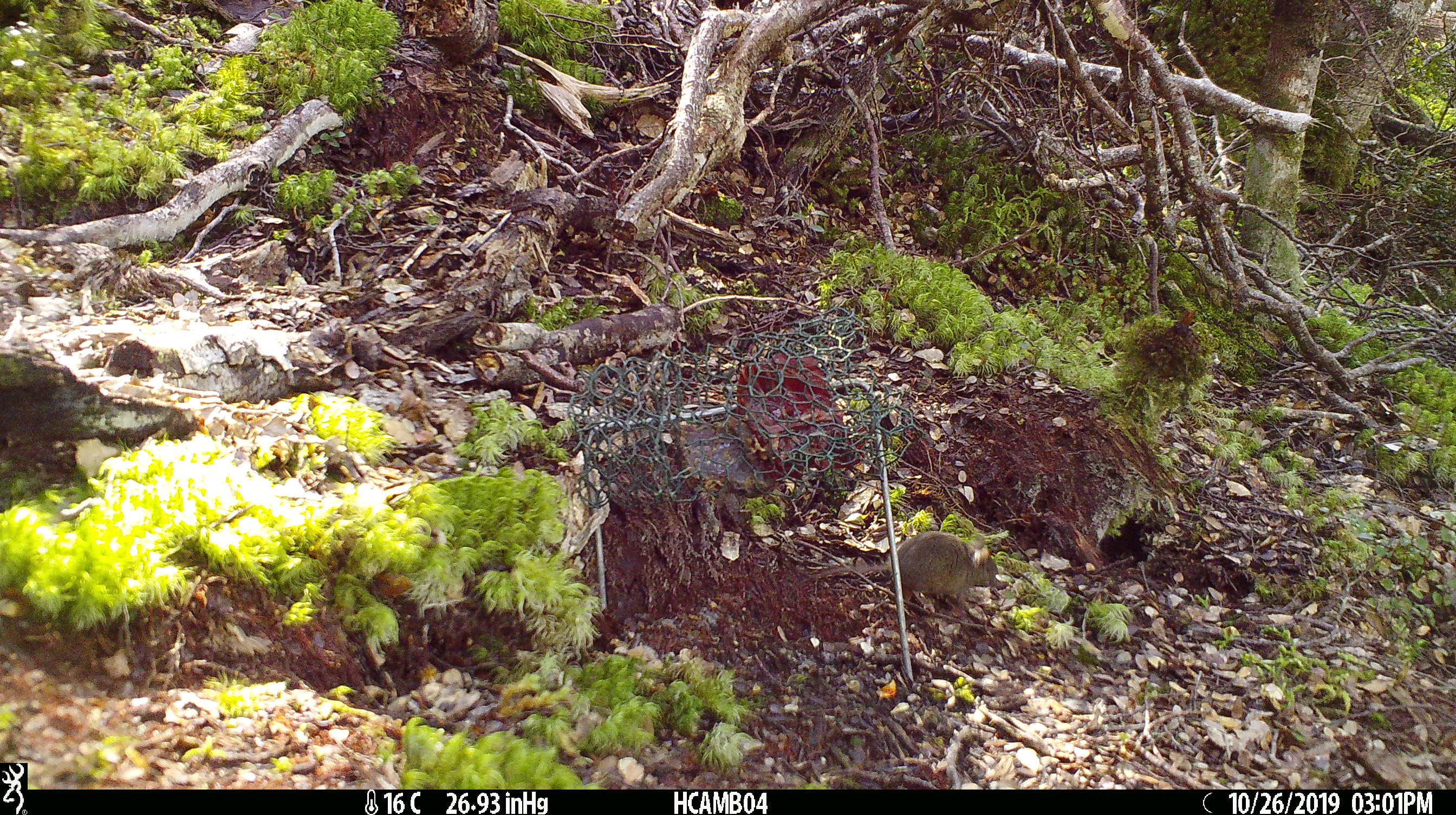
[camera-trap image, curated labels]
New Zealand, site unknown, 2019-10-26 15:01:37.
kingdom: Animalia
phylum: Chordata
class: Mammalia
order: Rodentia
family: Muridae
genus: Mus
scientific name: Mus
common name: mouse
Mouse (Mus).